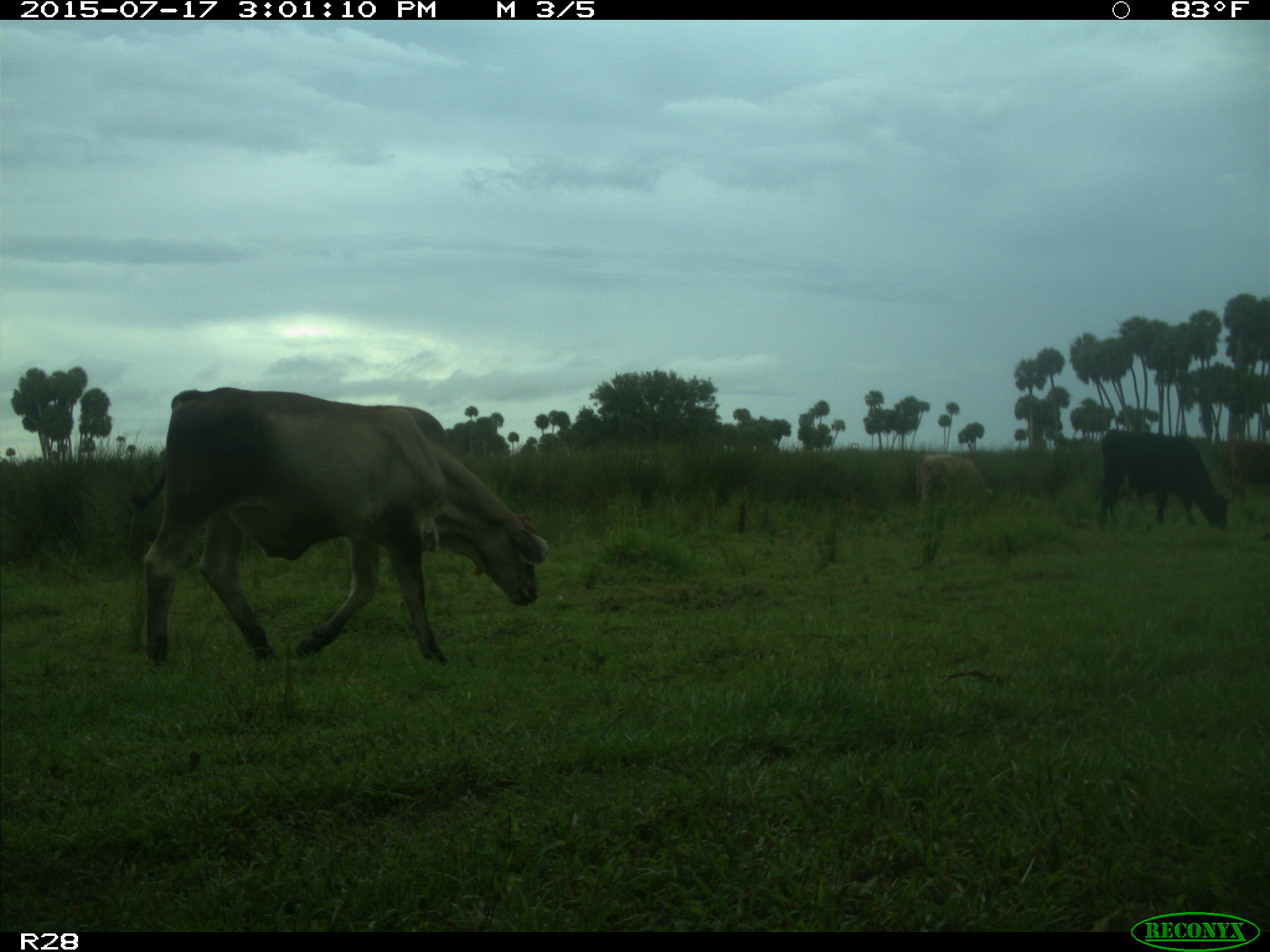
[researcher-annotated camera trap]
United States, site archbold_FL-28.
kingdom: Animalia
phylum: Chordata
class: Mammalia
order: Artiodactyla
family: Bovidae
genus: Bos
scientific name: Bos taurus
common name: domestic cow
Bos taurus (domestic cow).